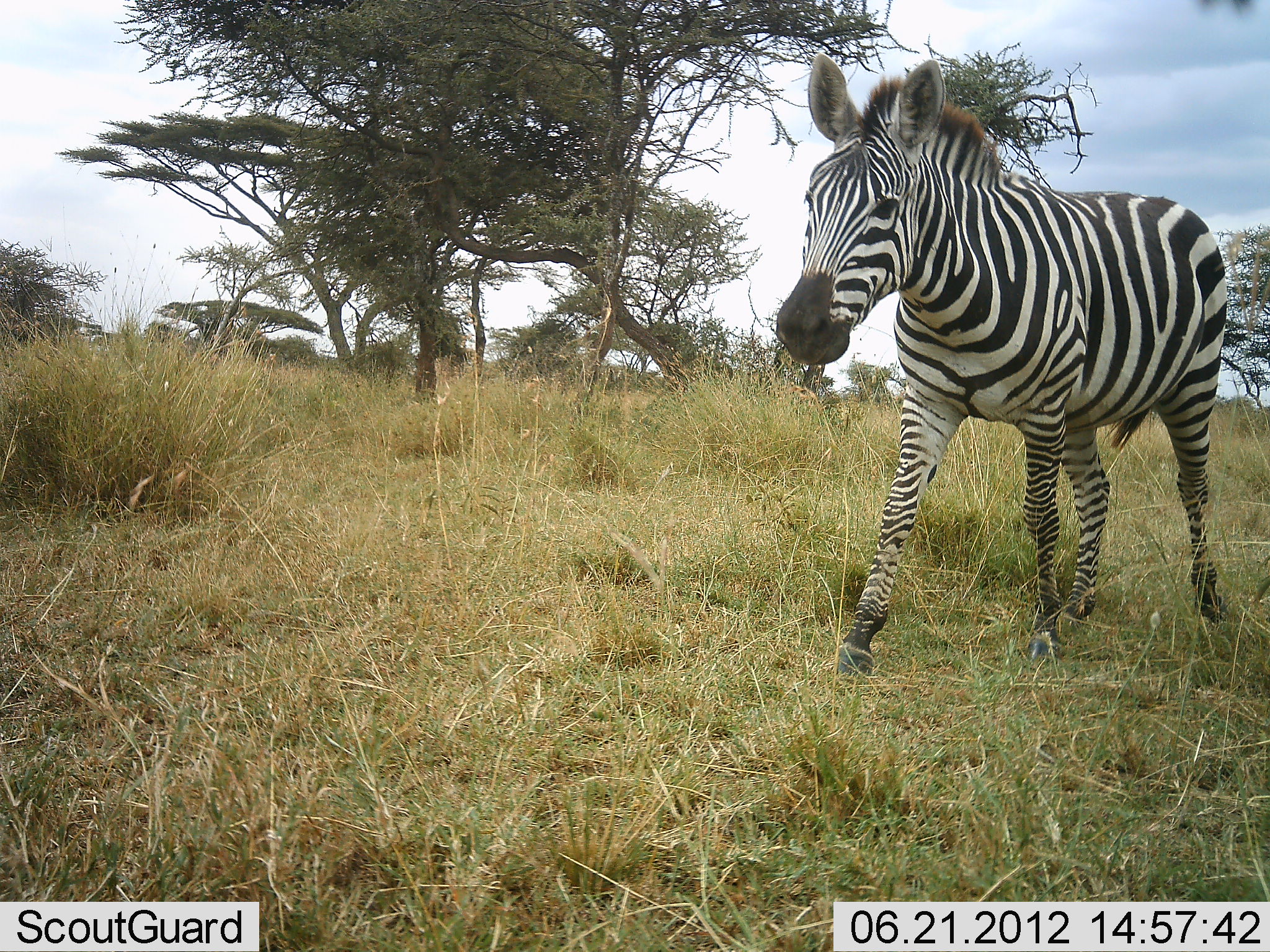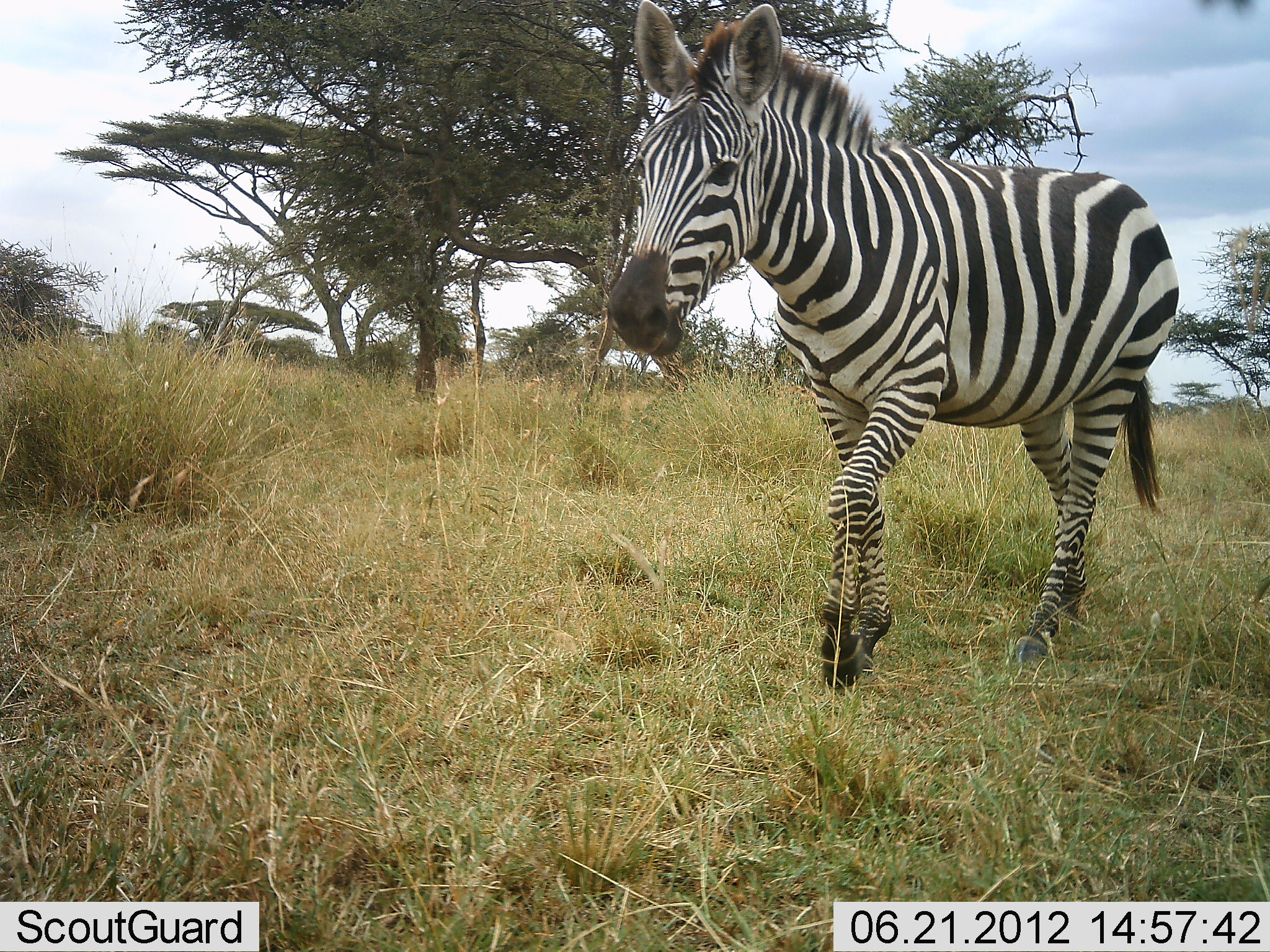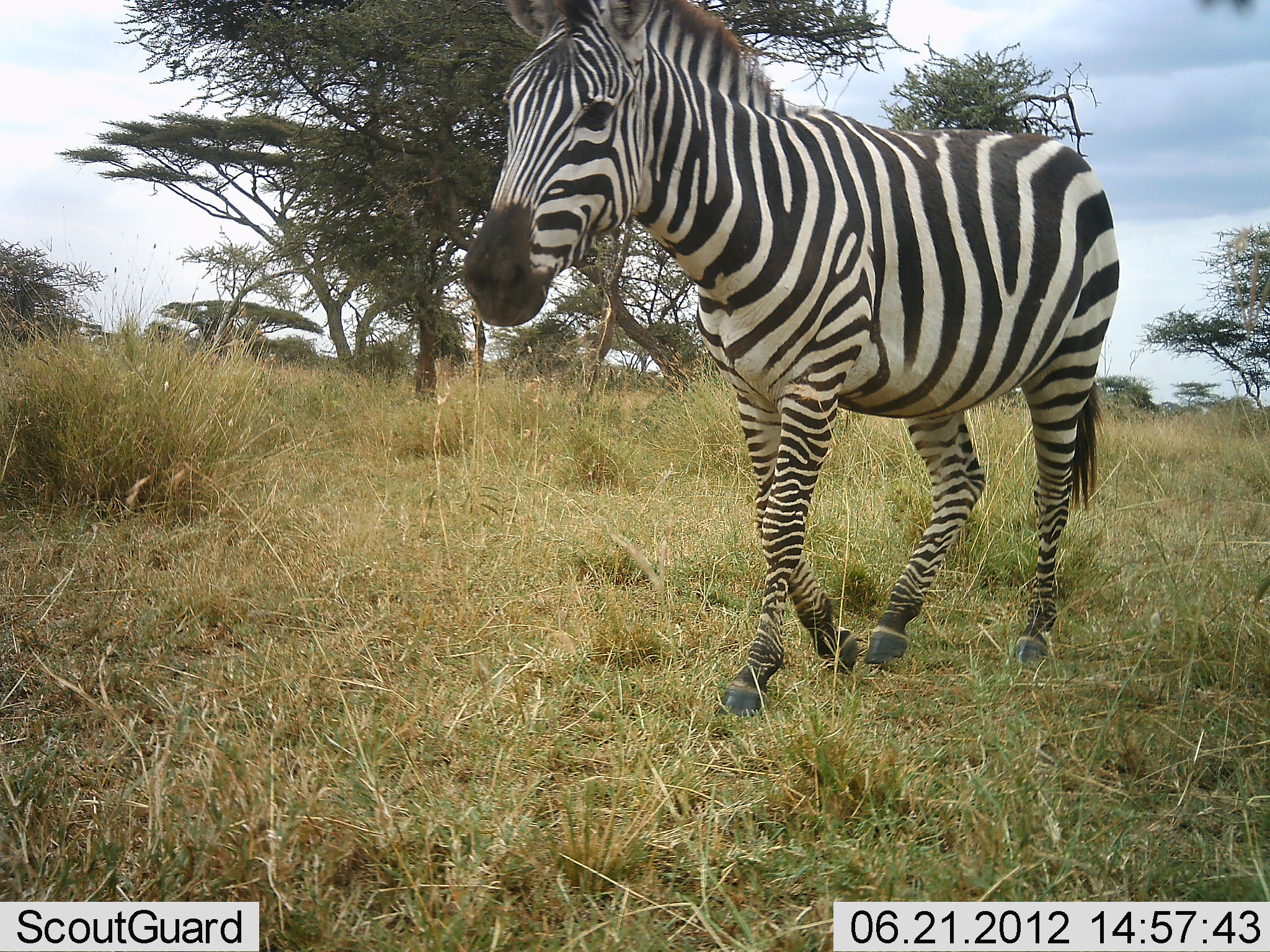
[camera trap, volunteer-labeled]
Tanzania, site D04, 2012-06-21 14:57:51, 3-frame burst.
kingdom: Animalia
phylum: Chordata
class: Mammalia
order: Perissodactyla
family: Equidae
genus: Equus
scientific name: Equus quagga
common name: plains zebra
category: zebra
Zebra (plains zebra) (Equus quagga), count 1. Behavior (volunteer vote fractions): standing 0%, resting 0%, moving 100%, interacting 0%. Young present (vote fraction): 0%. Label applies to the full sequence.